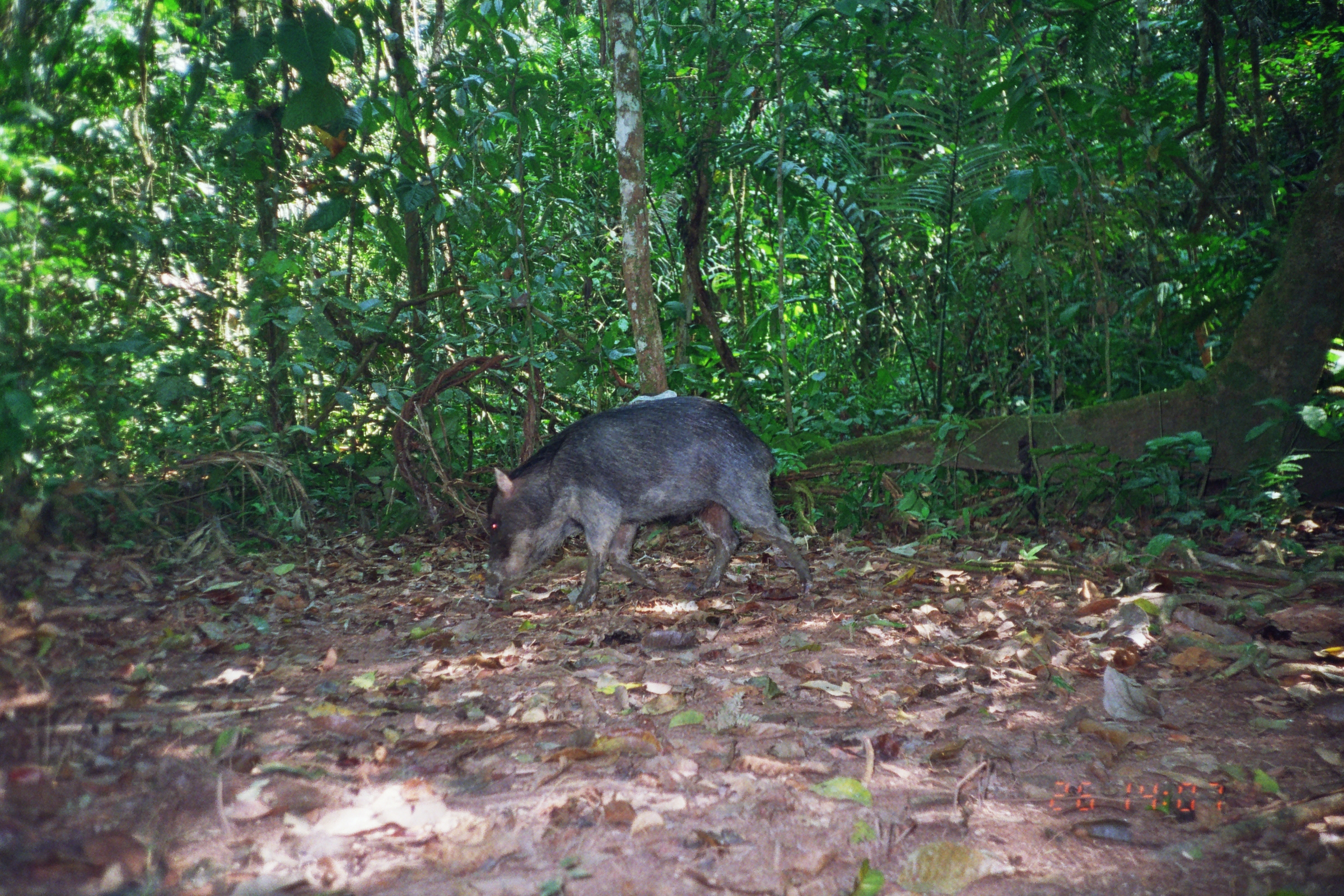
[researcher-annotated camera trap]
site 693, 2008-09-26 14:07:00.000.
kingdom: Animalia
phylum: Chordata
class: Mammalia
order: Artiodactyla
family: Tayassuidae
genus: Tayassu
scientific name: Tayassu pecari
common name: white-lipped peccary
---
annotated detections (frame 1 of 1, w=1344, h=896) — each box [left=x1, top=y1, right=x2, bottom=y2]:
tayassu pecari: [left=487, top=397, right=812, bottom=610]